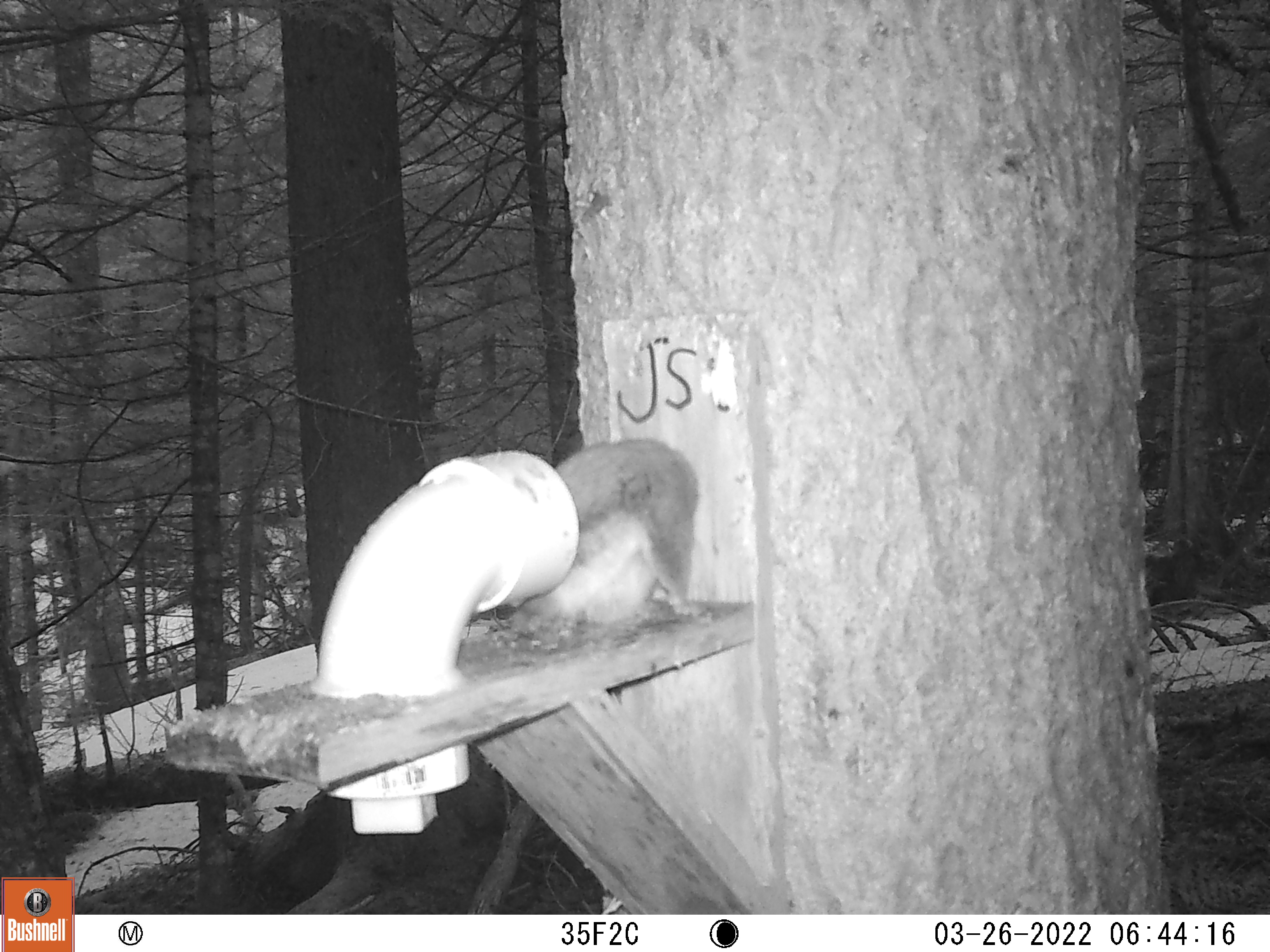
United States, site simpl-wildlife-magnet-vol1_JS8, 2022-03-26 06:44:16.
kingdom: Animalia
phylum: Chordata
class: Mammalia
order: Rodentia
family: Sciuridae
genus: Tamiasciurus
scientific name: Tamiasciurus hudsonicus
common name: red squirrel